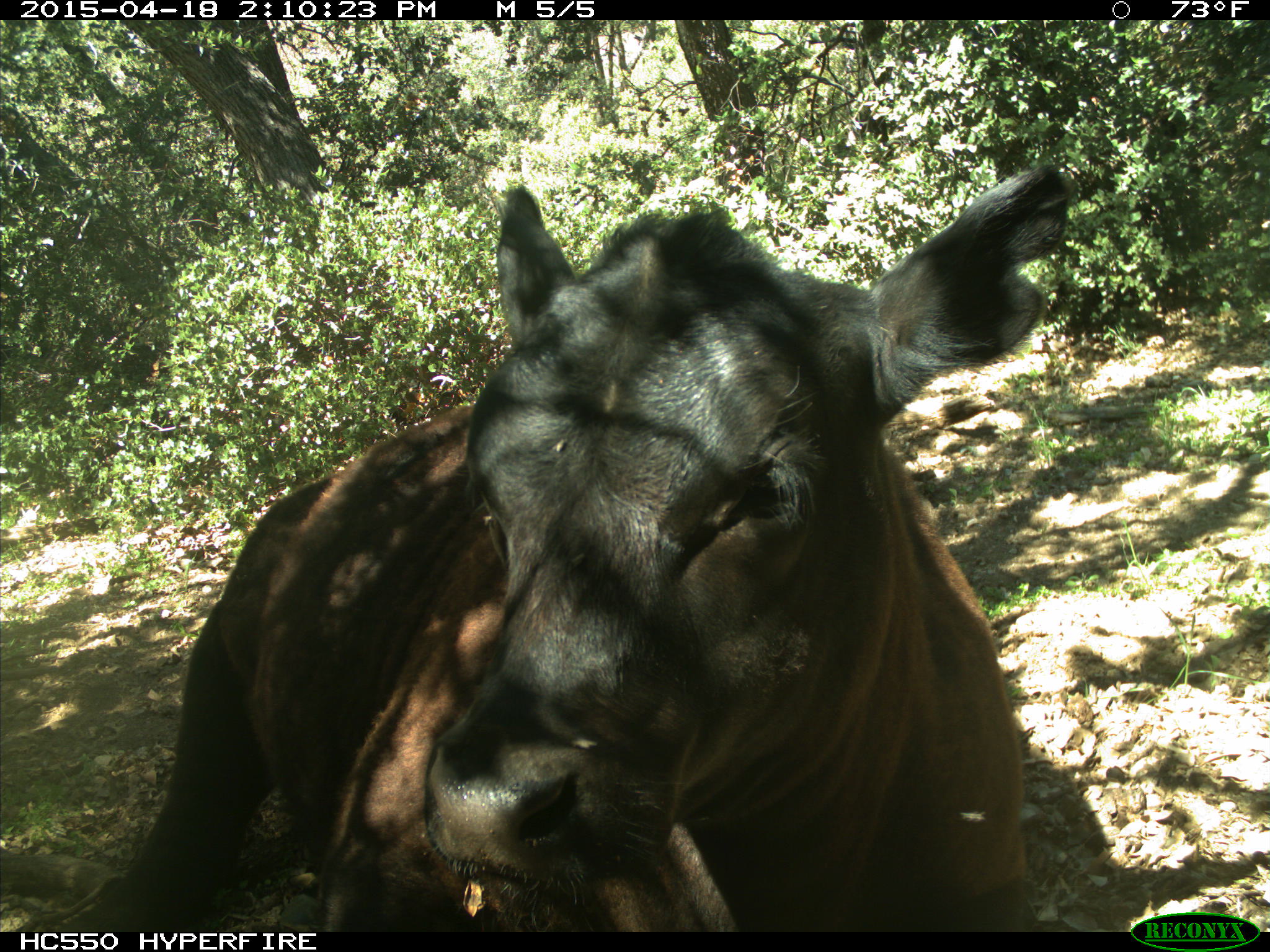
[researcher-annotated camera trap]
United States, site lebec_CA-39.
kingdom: Animalia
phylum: Chordata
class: Mammalia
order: Artiodactyla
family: Bovidae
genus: Bos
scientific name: Bos taurus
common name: domestic cow